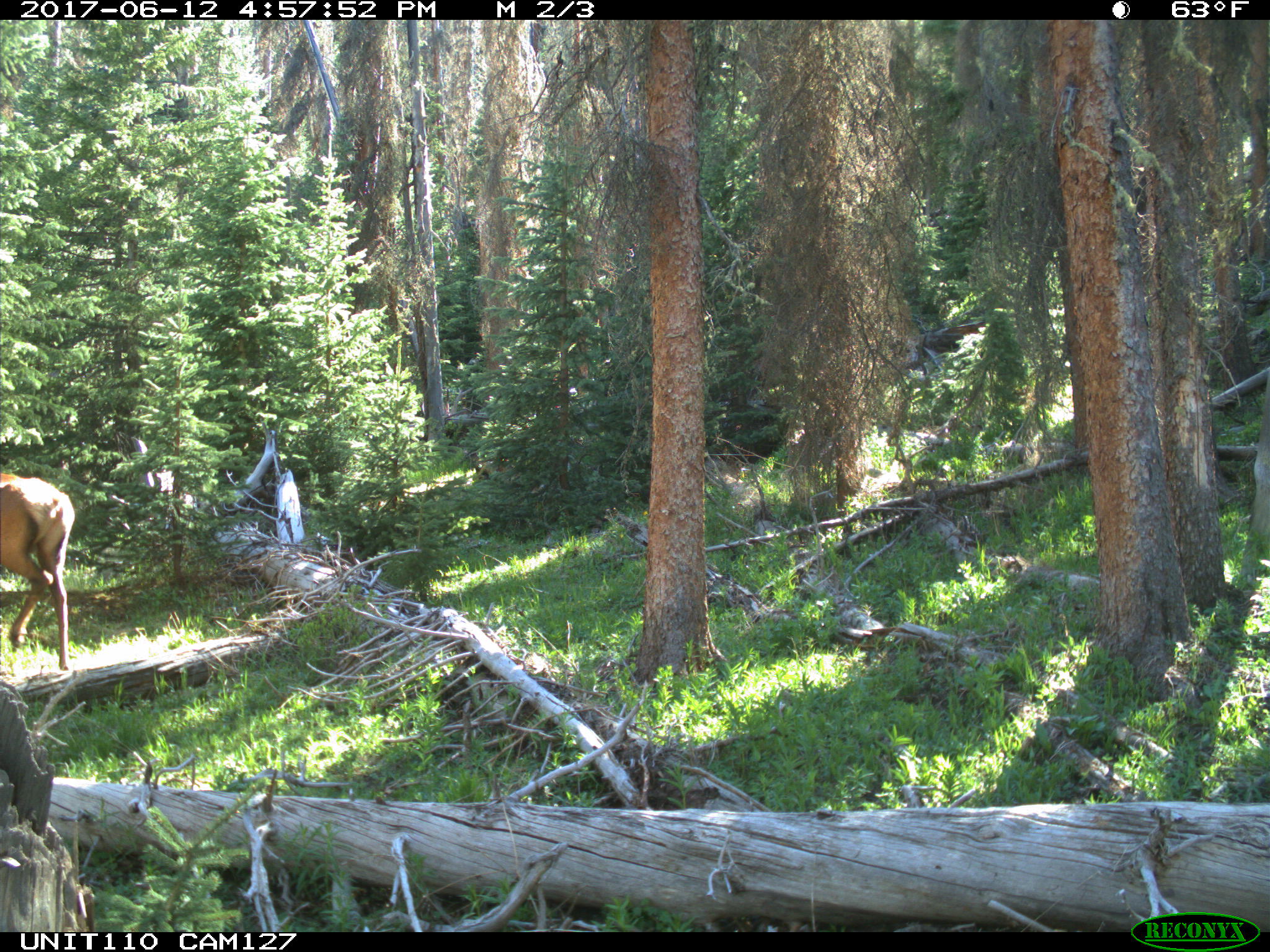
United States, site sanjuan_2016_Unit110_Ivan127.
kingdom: Animalia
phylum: Chordata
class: Mammalia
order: Artiodactyla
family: Cervidae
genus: Cervus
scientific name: Cervus elaphus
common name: red deer